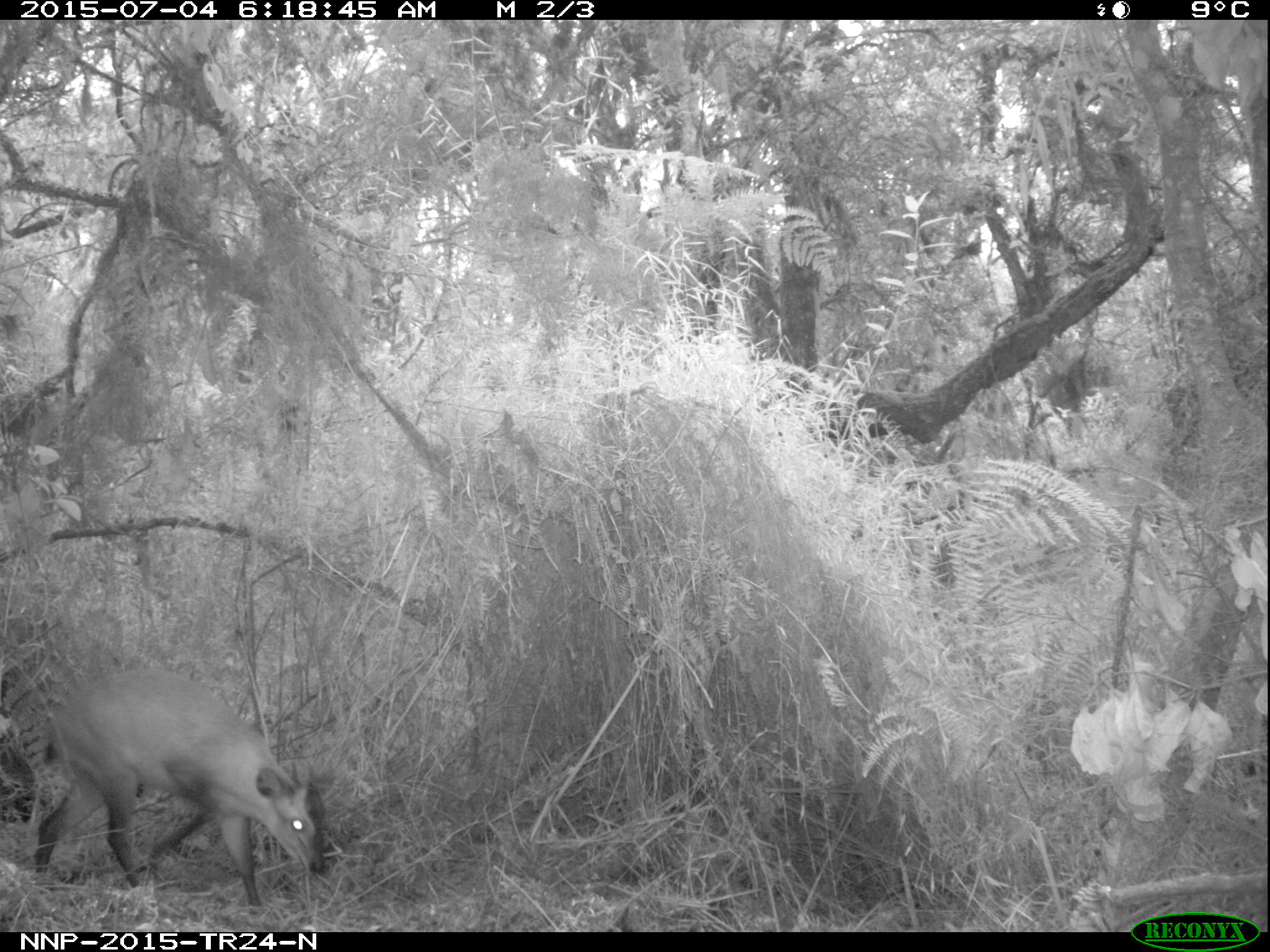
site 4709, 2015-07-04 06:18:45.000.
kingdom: Animalia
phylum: Chordata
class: Mammalia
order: Artiodactyla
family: Bovidae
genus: Cephalophus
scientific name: Cephalophus nigrifrons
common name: black-fronted duiker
Cephalophus nigrifrons (black-fronted duiker), count 1.